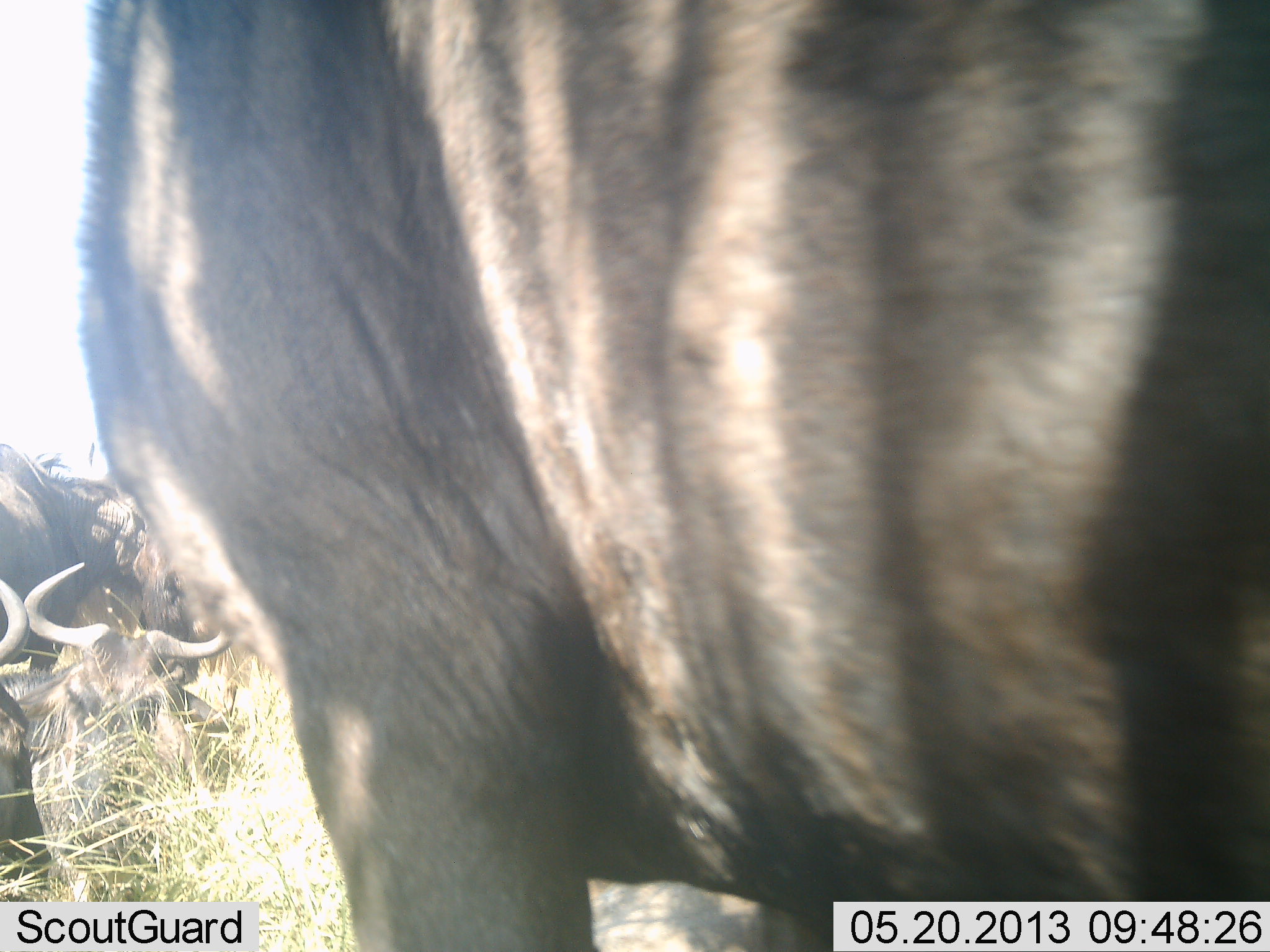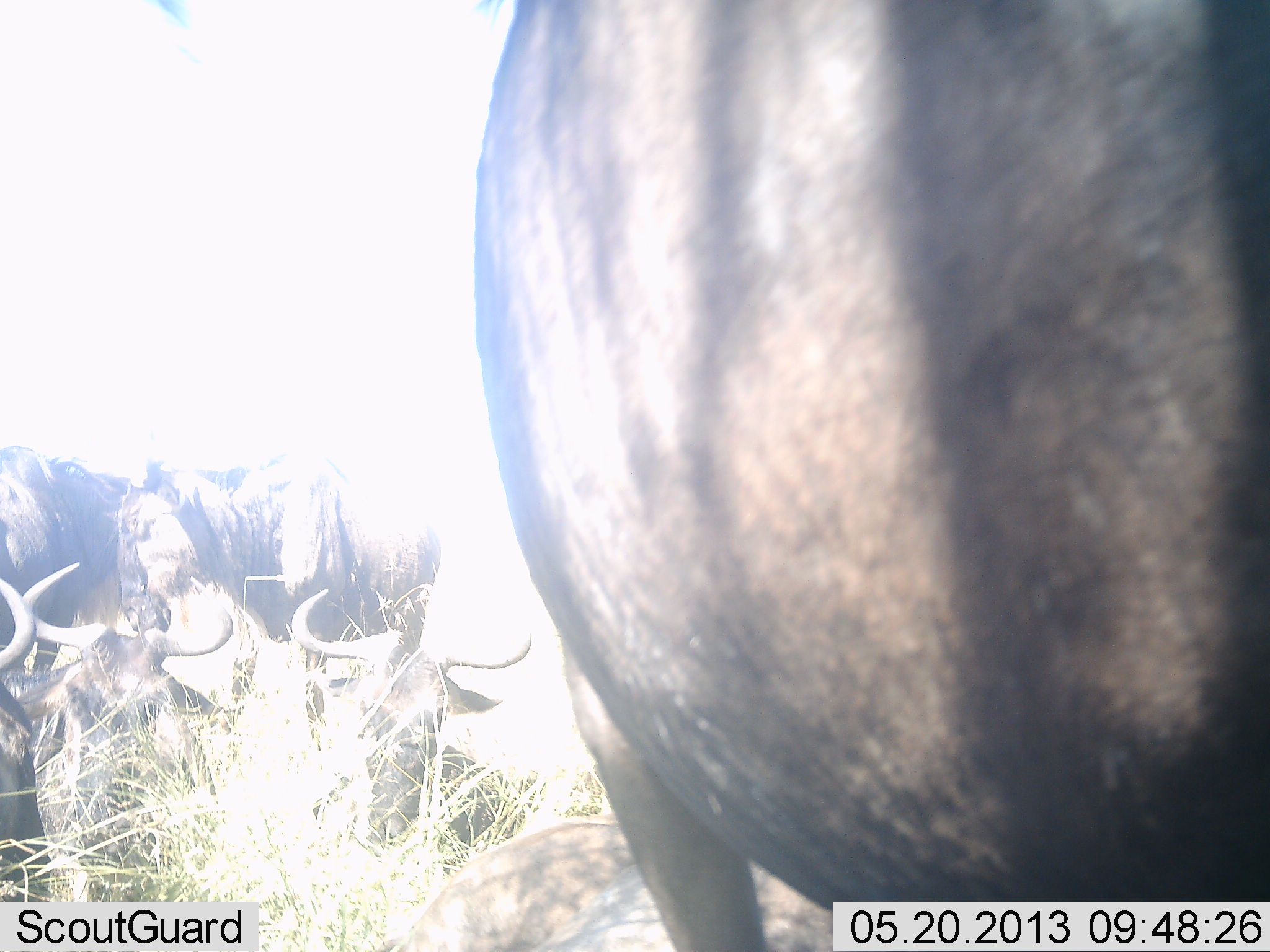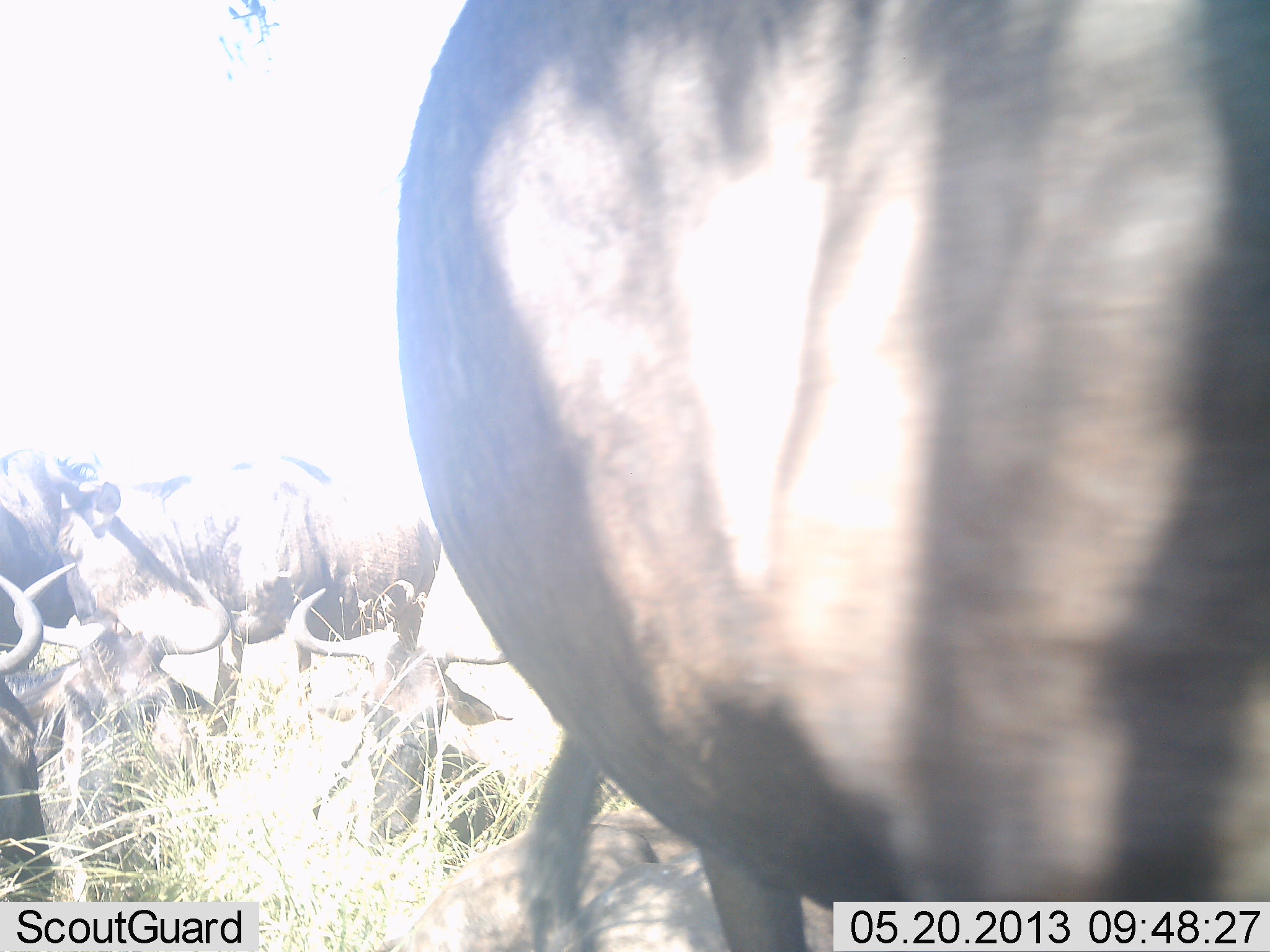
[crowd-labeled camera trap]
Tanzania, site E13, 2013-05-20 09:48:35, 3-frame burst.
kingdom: Animalia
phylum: Chordata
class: Mammalia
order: Artiodactyla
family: Bovidae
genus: Connochaetes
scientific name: Connochaetes taurinus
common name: blue wildebeest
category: wildebeest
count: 5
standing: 69%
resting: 69%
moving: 23%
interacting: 8%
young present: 0%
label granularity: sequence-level